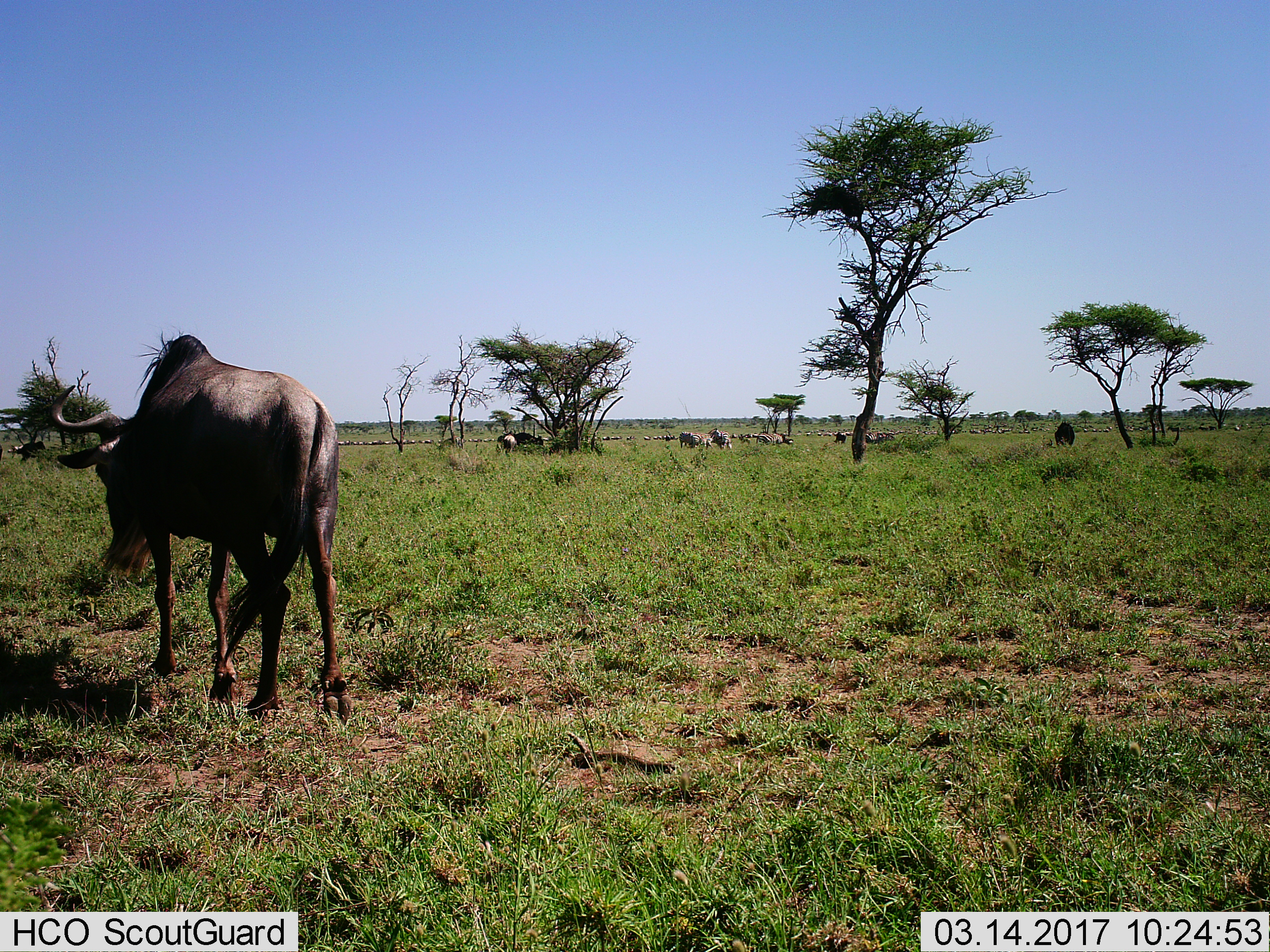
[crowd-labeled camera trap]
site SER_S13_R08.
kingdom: Animalia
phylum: Chordata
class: Mammalia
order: Artiodactyla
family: Bovidae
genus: Connochaetes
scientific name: Connochaetes taurinus taurinus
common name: blue wildebeest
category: wildebeestblue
Wildebeestblue (blue wildebeest) (Connochaetes taurinus taurinus), count 11-50. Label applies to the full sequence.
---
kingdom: Animalia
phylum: Chordata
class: Mammalia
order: Perissodactyla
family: Equidae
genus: Equus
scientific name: Equus quagga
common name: plains zebra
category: zebraplains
Zebraplains (plains zebra) (Equus quagga), count 11-50. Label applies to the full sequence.